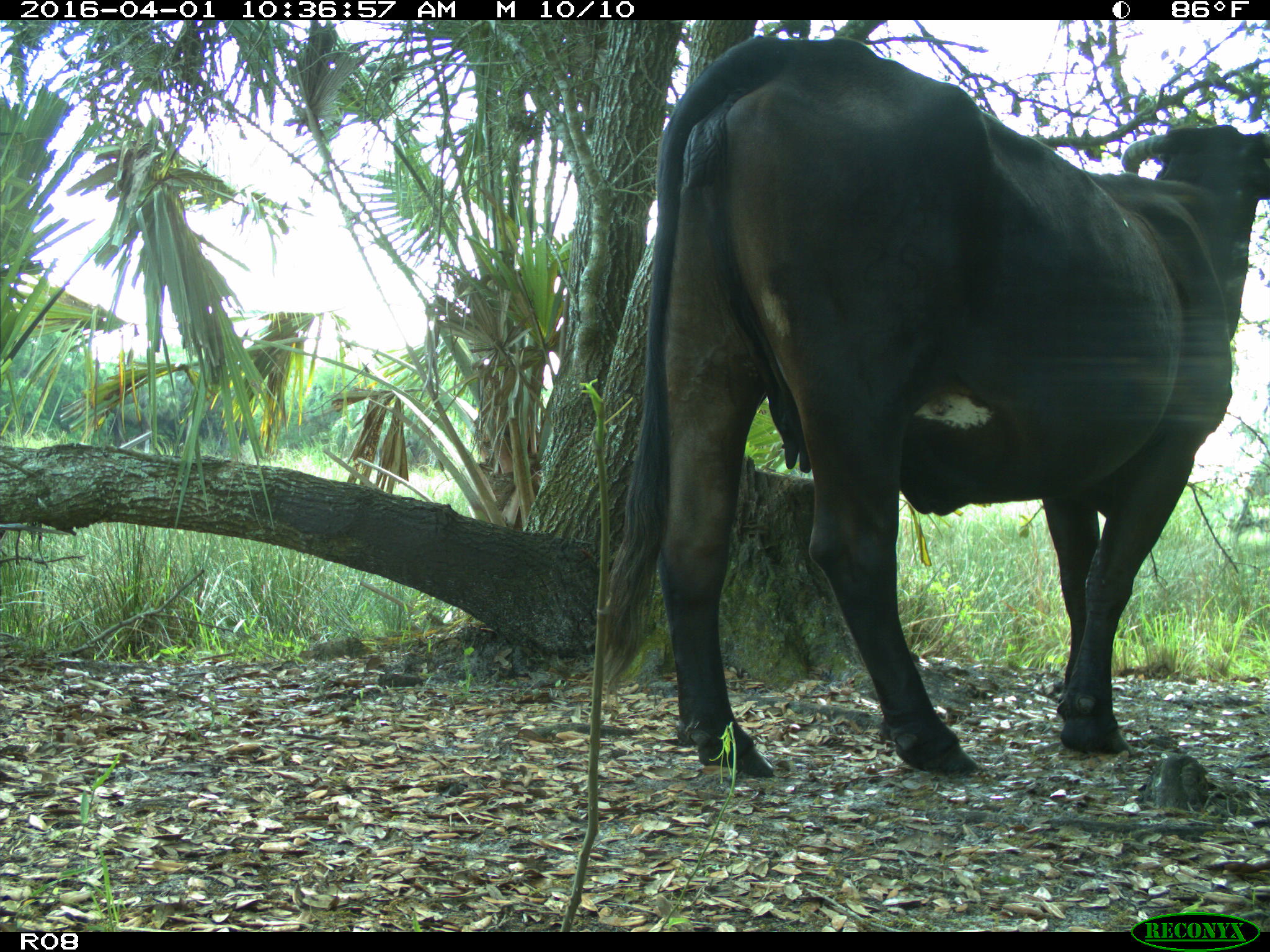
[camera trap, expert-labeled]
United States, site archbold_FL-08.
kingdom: Animalia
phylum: Chordata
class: Mammalia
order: Artiodactyla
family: Bovidae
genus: Bos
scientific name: Bos taurus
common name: domestic cow